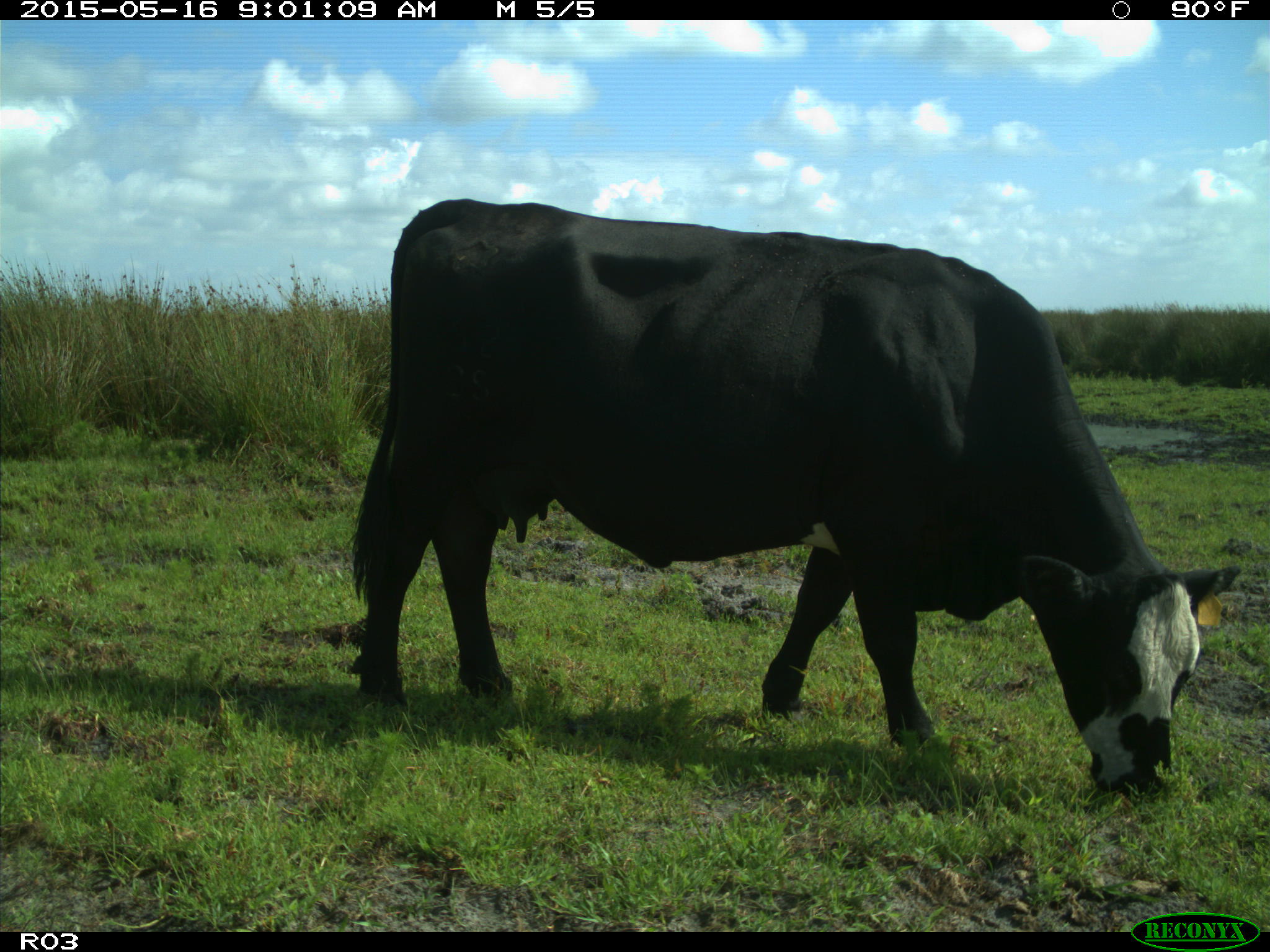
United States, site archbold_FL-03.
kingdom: Animalia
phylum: Chordata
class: Mammalia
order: Artiodactyla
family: Bovidae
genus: Bos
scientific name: Bos taurus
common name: domestic cow